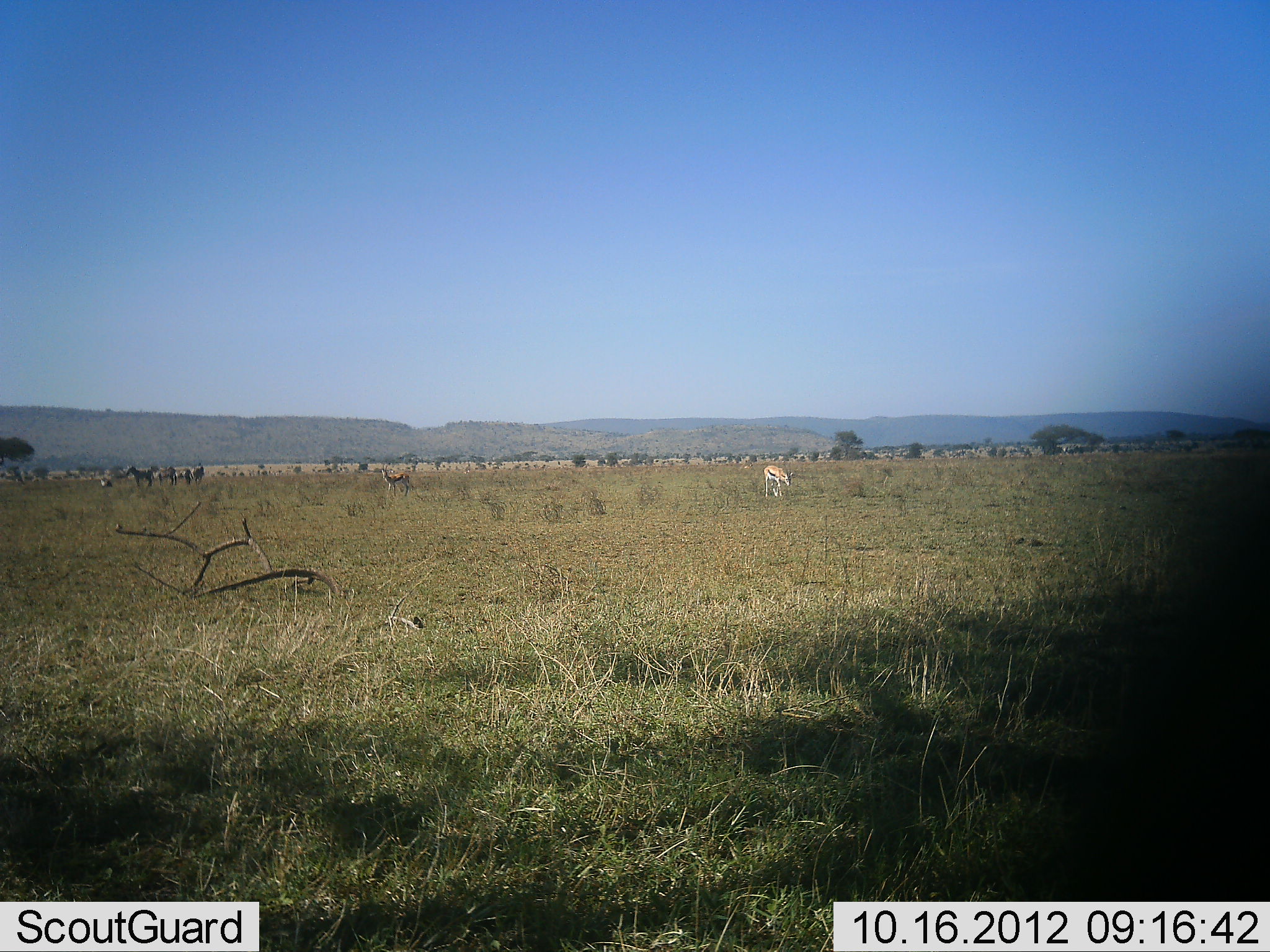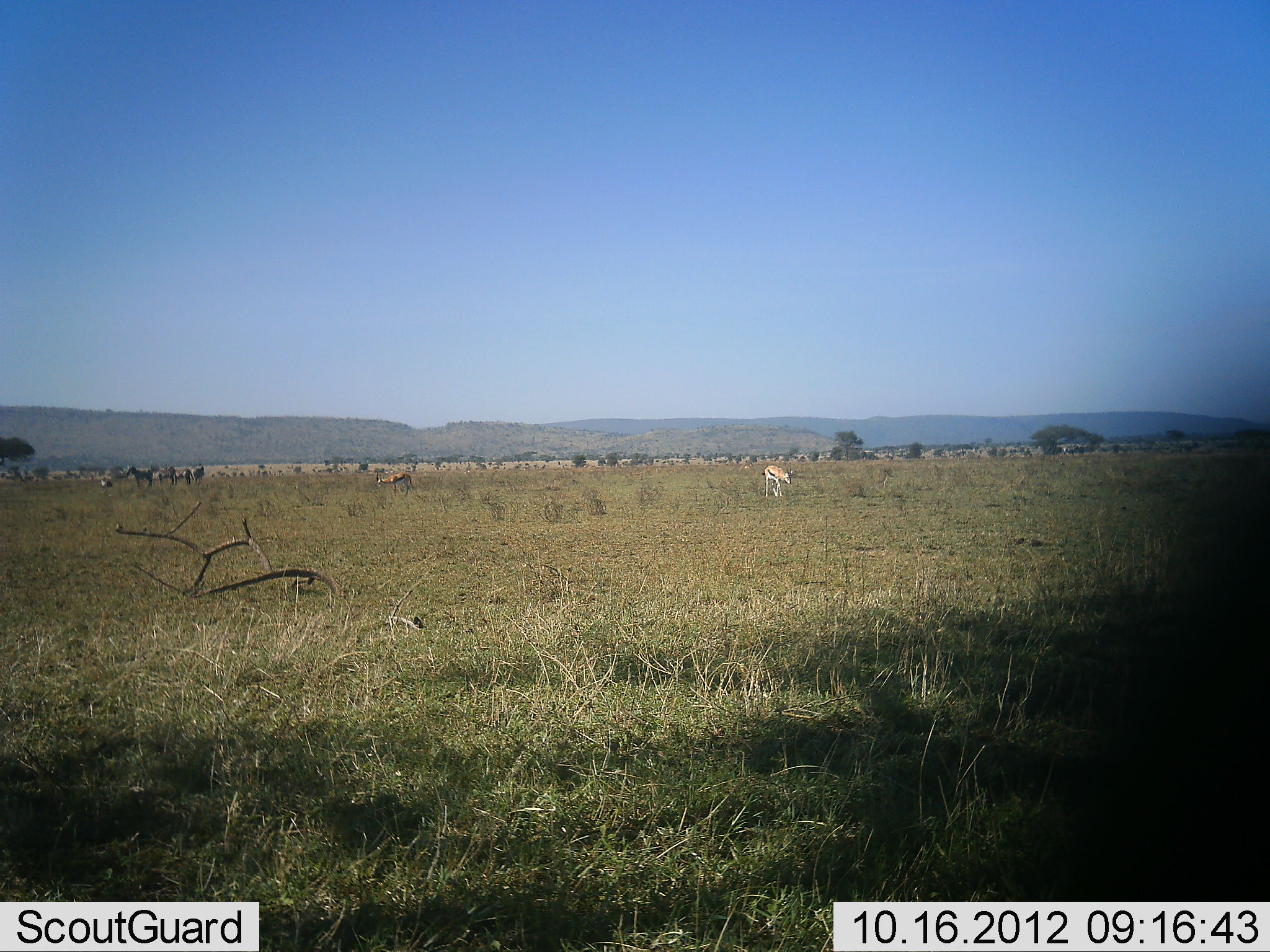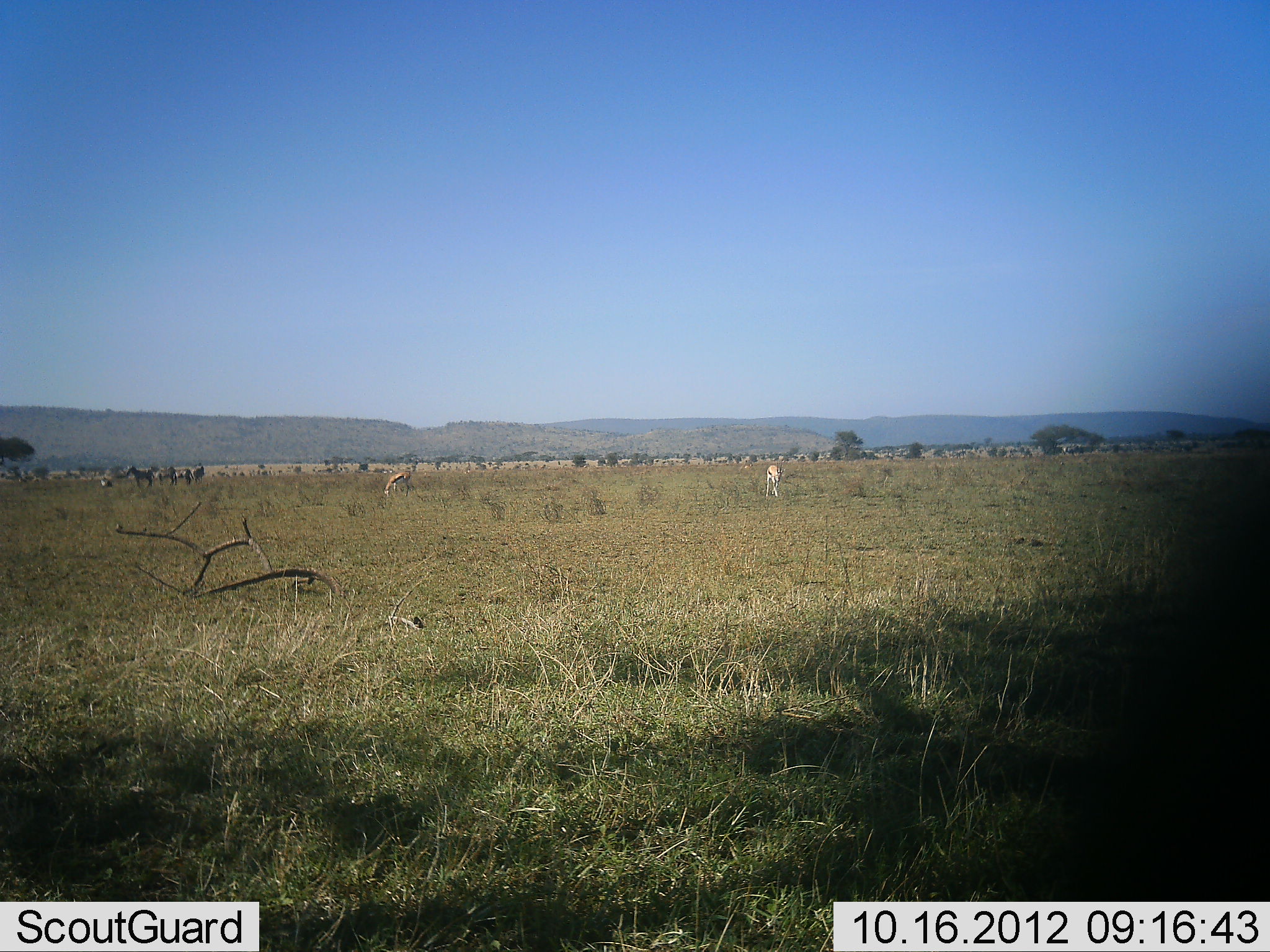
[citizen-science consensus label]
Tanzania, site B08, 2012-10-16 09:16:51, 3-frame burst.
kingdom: Animalia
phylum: Chordata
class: Mammalia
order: Artiodactyla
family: Bovidae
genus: Eudorcas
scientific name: Eudorcas thomsonii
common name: thomson's gazelle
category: gazellethomsons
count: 2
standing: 55%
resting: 0%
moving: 9%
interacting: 0%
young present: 0%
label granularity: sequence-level